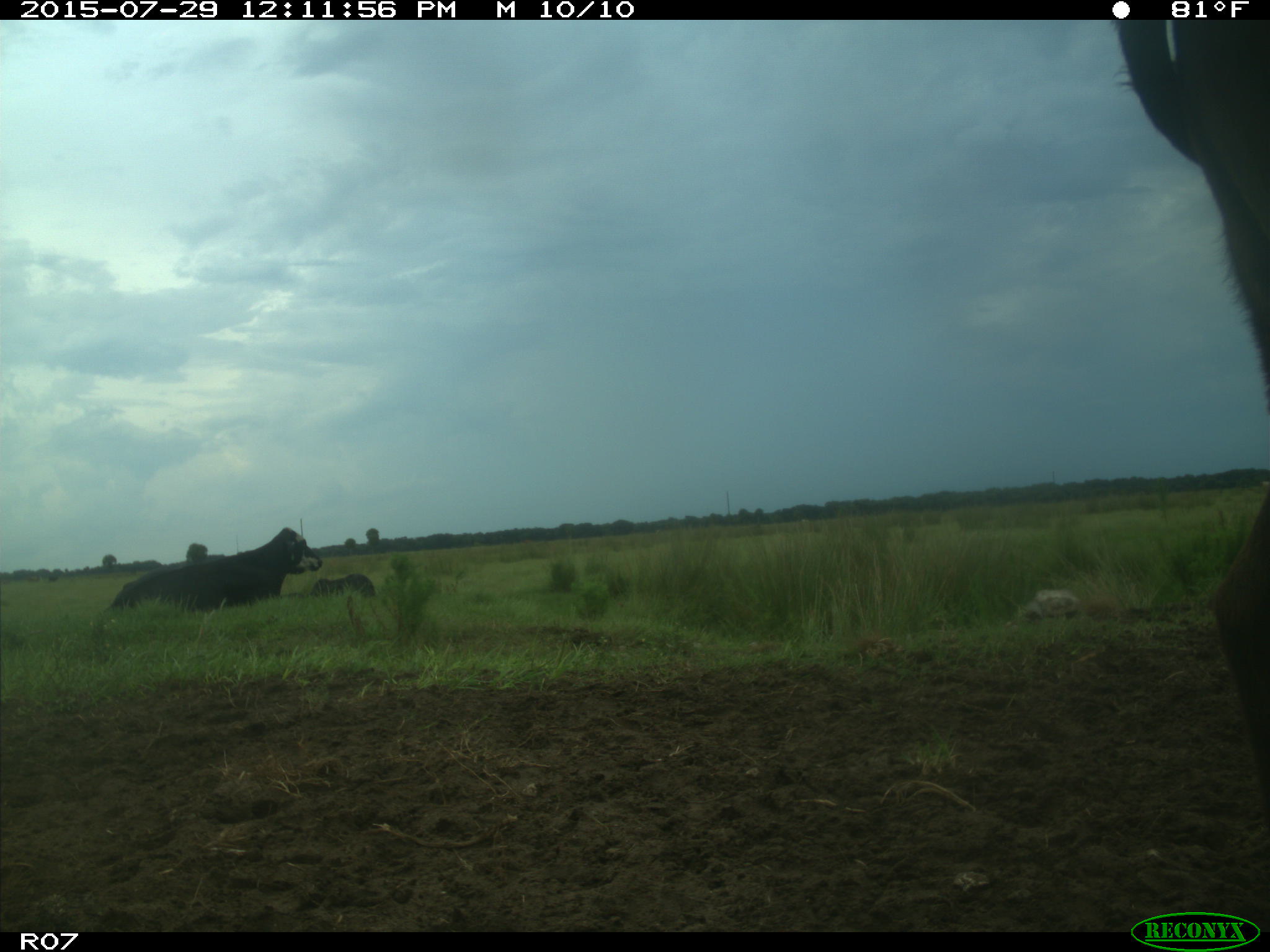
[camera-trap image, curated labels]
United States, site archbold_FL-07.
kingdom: Animalia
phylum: Chordata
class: Mammalia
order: Artiodactyla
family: Bovidae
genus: Bos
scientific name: Bos taurus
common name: domestic cow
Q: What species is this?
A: Bos taurus (domestic cow).